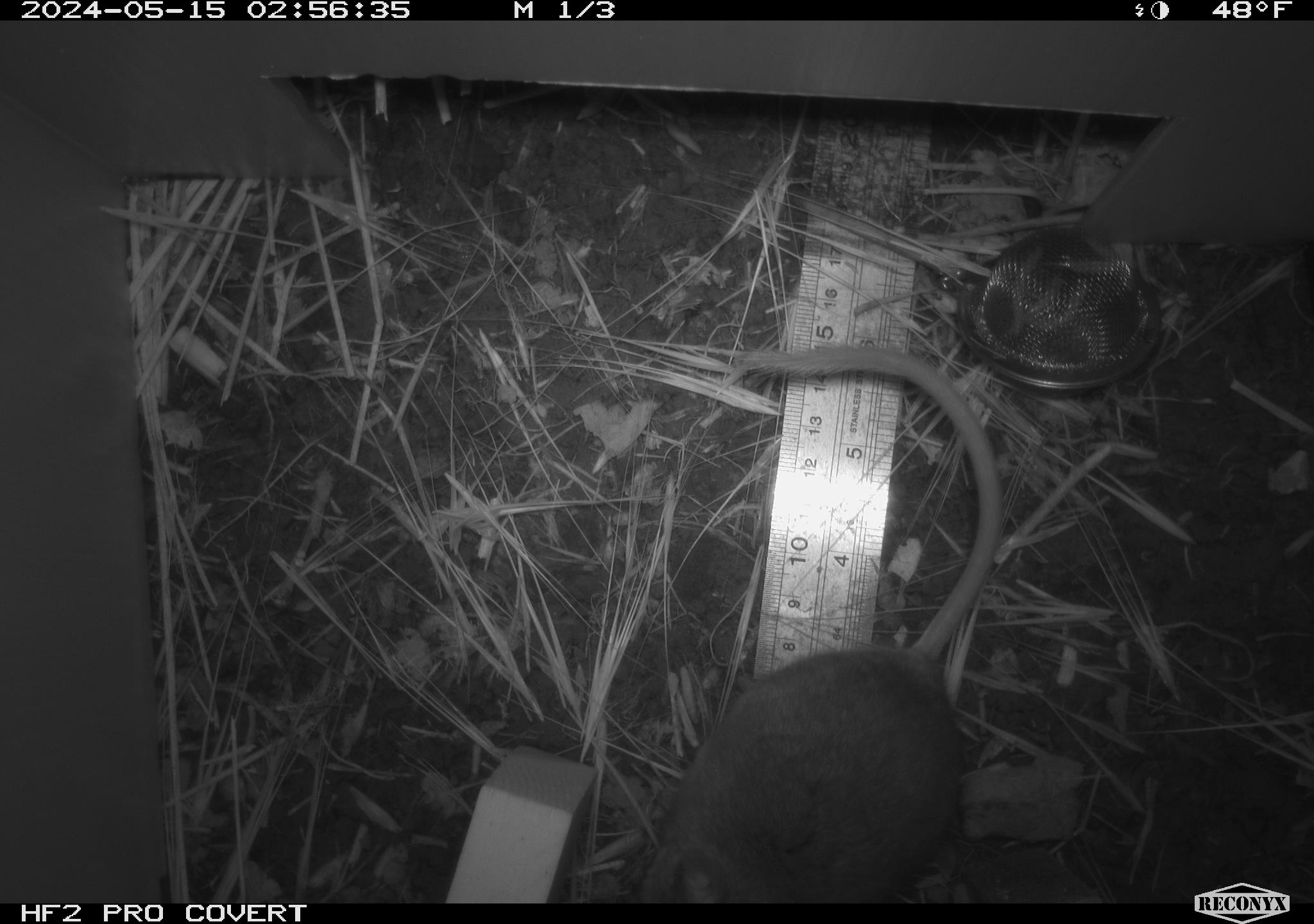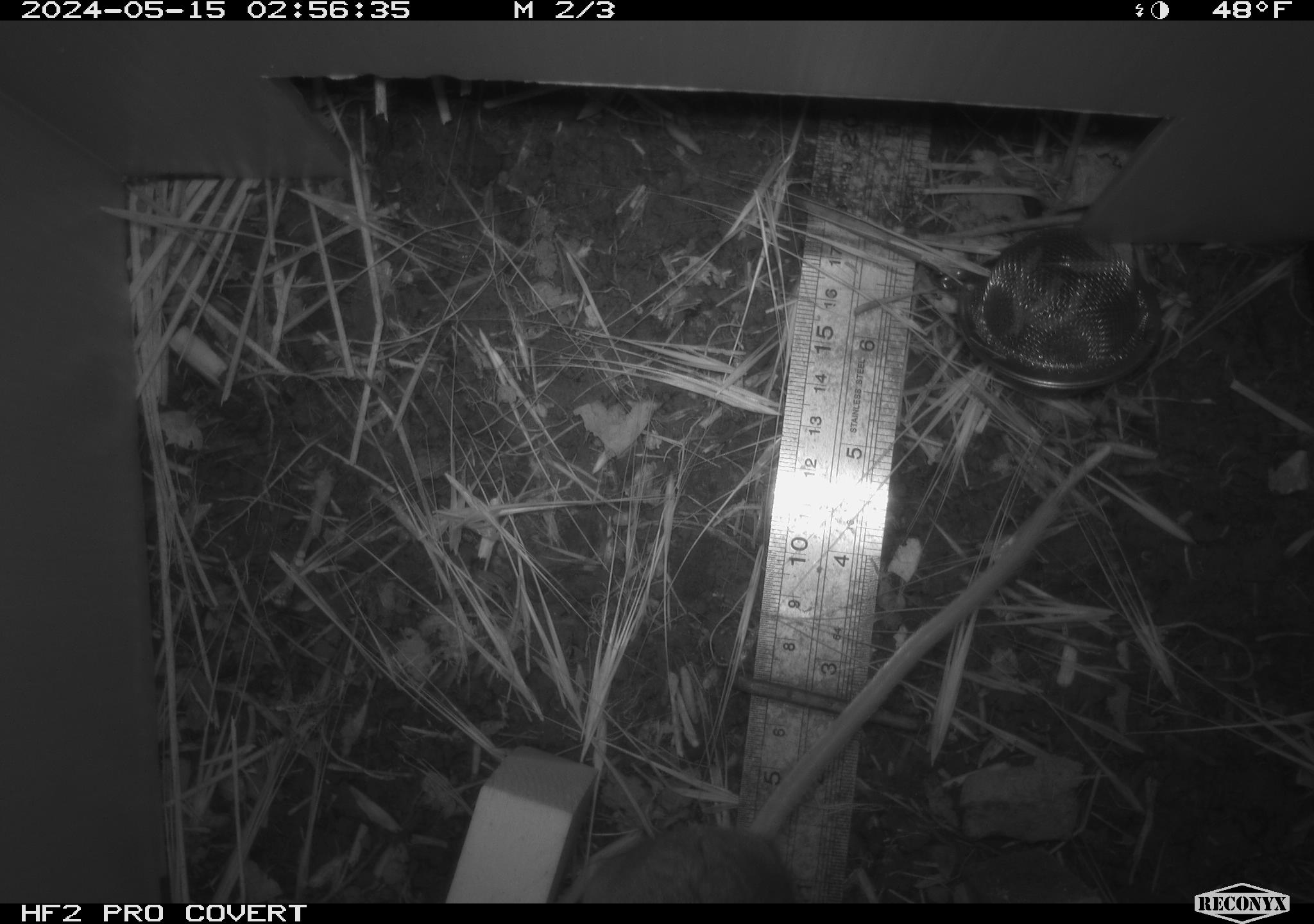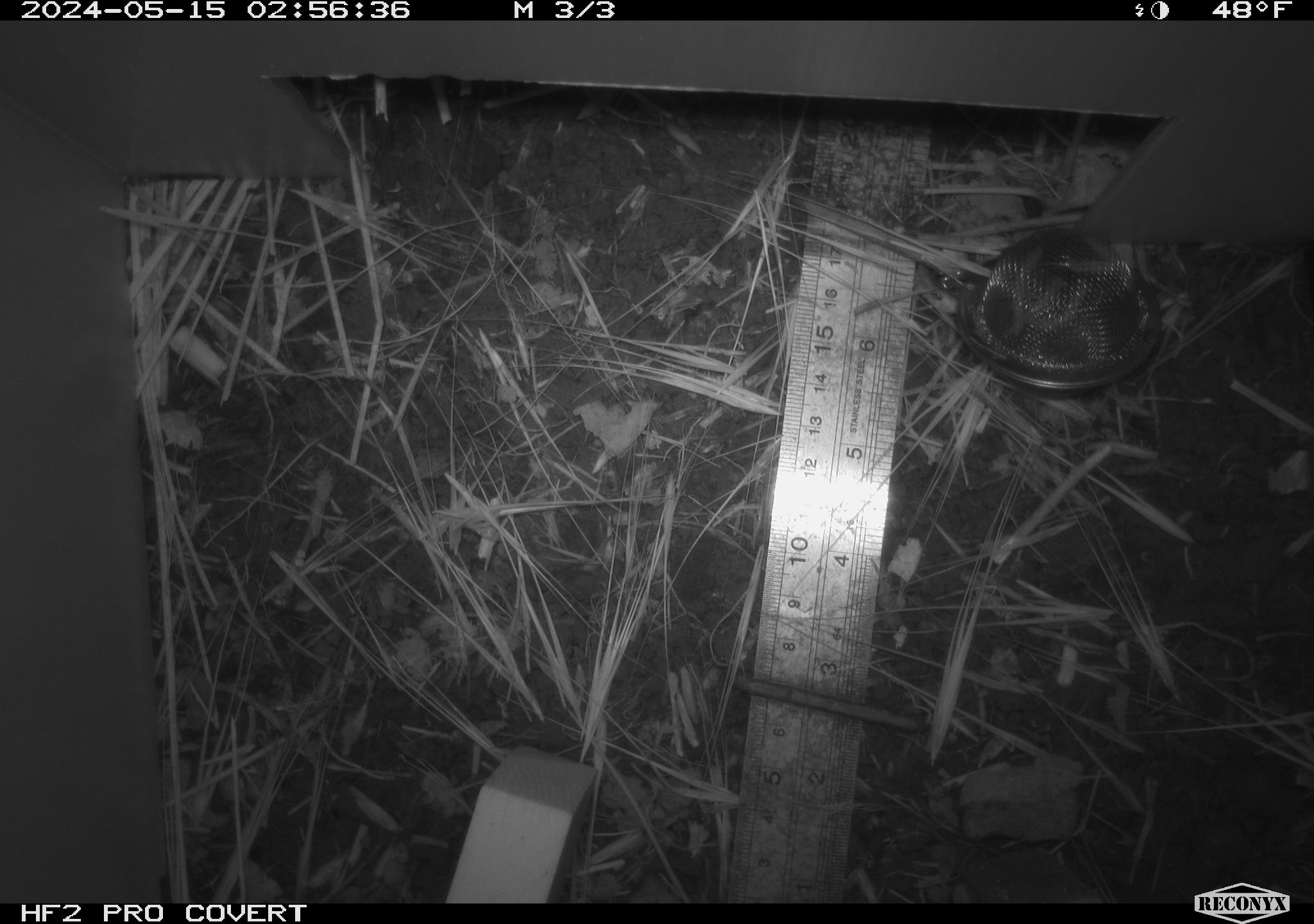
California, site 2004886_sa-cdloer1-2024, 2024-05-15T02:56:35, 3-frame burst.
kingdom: Animalia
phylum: Chordata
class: Mammalia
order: Rodentia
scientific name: Rodentia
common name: mouse species